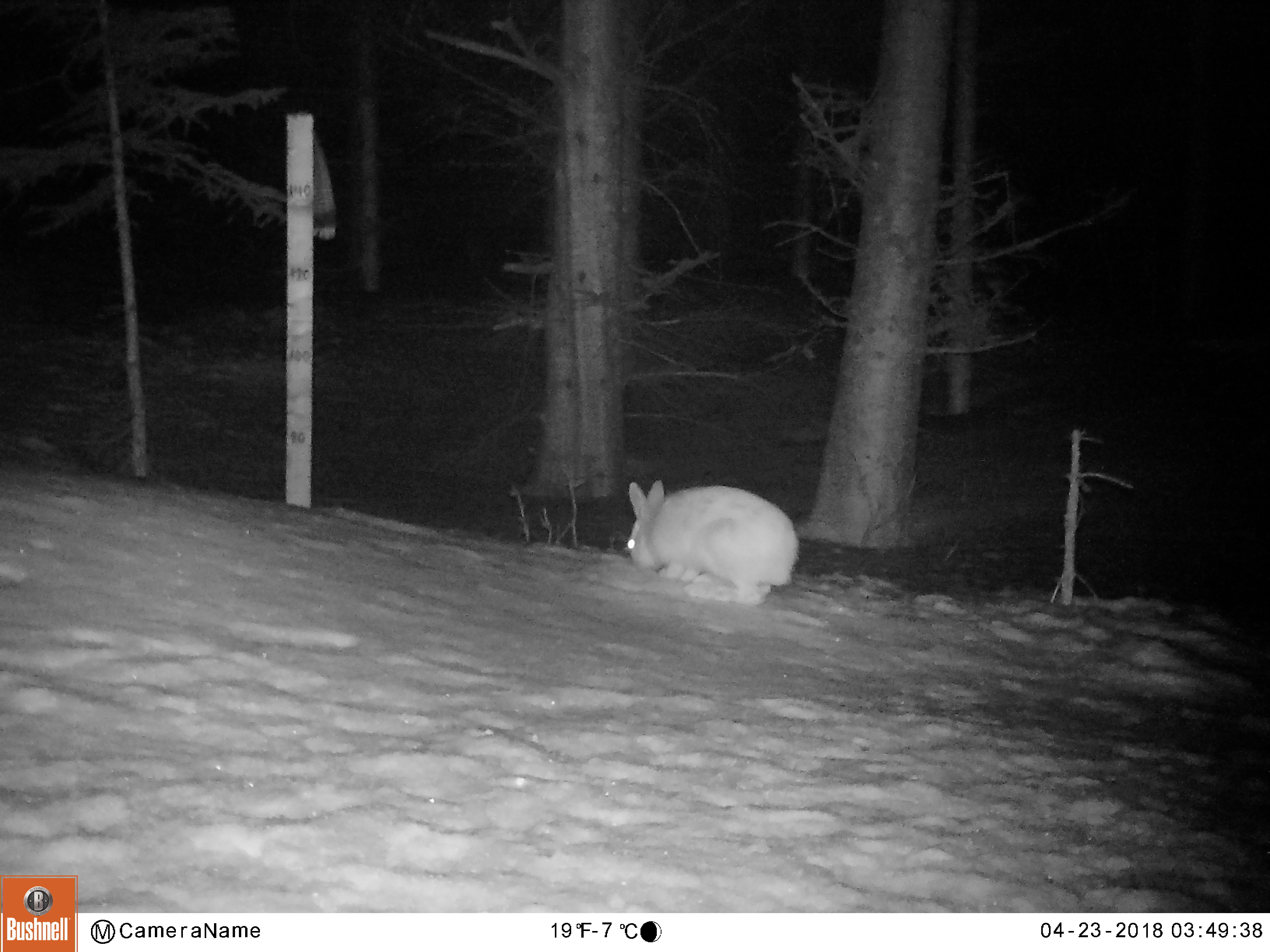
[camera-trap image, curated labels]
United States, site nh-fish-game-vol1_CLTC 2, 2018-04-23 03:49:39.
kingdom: Animalia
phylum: Chordata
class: Mammalia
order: Lagomorpha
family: Leporidae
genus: Lepus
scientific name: Lepus americanus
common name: snowshoe hare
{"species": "snowshoe hare (Lepus americanus)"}